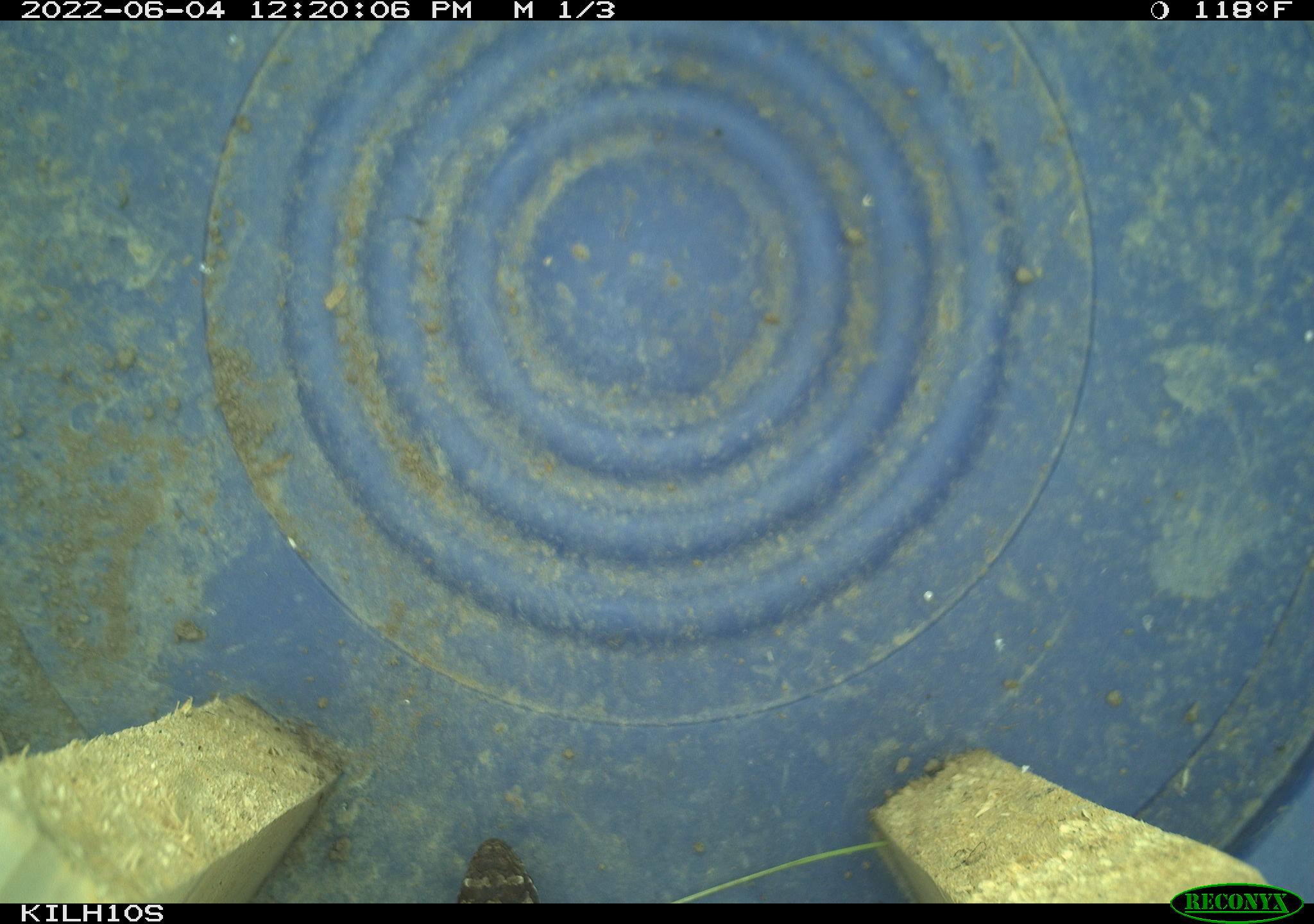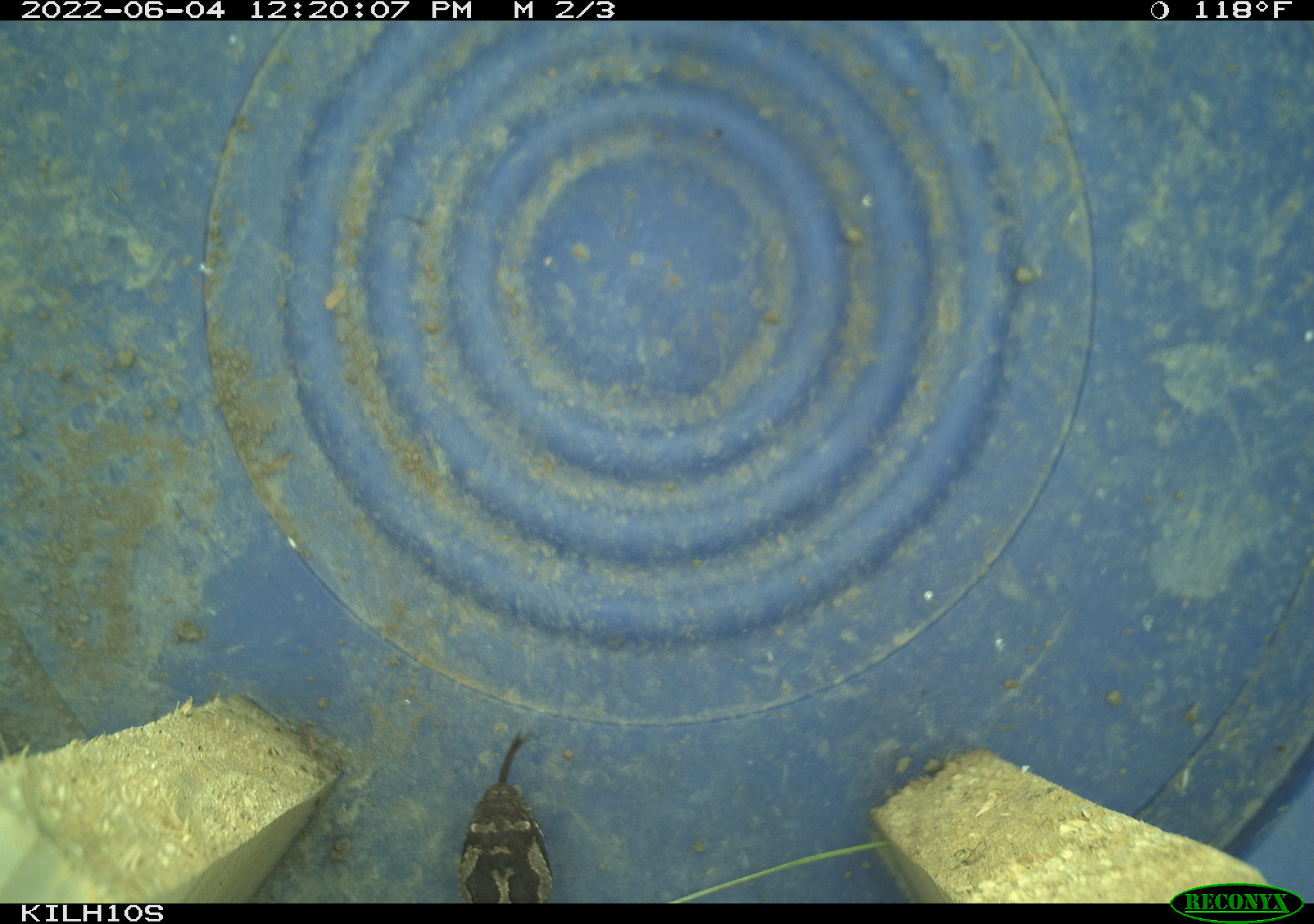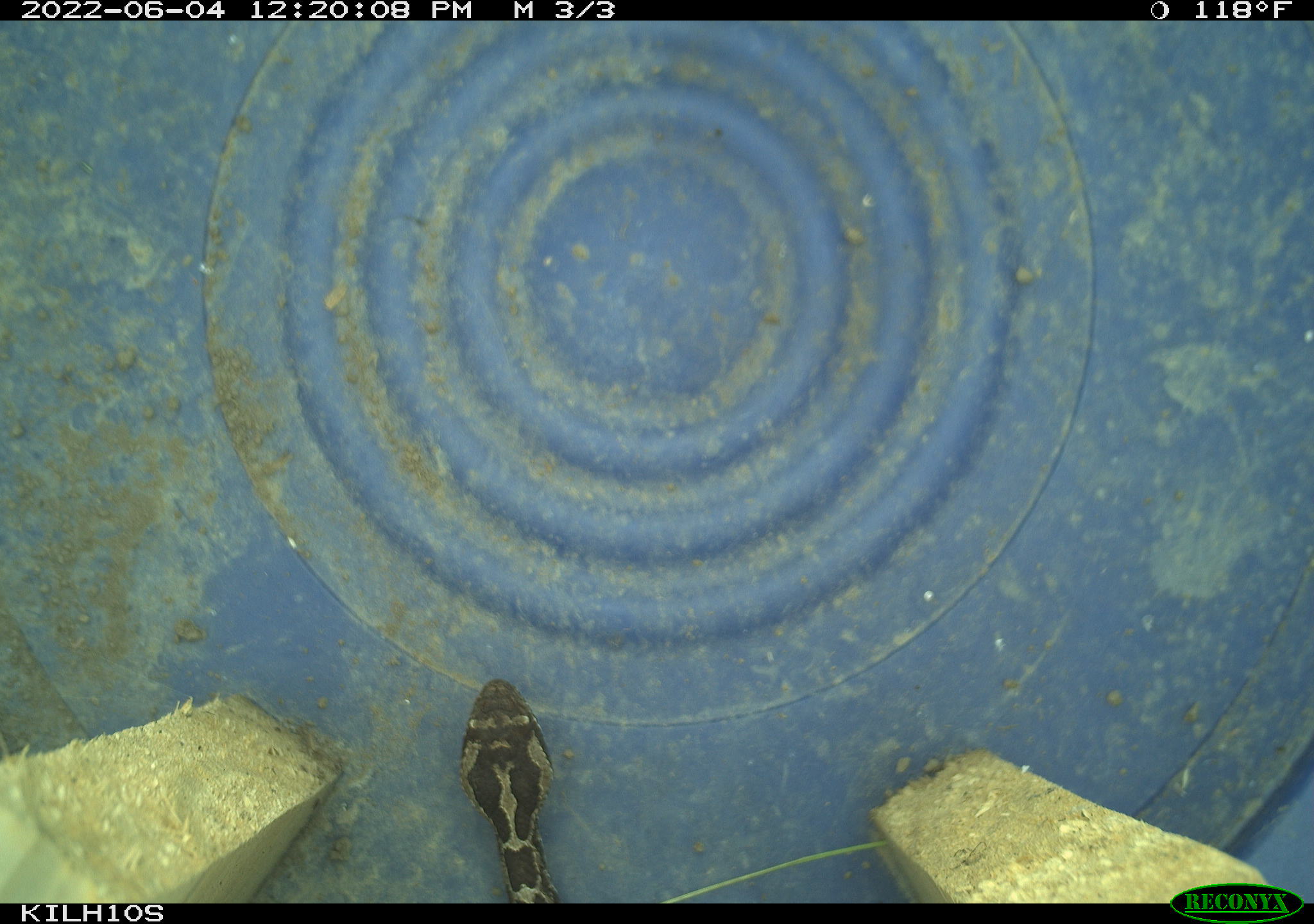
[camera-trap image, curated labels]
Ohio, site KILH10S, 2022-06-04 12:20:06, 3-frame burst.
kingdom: Animalia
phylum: Chordata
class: Reptilia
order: Squamata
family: Viperidae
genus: Sistrurus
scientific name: Sistrurus catenatus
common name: eastern massasauga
Eastern massasauga (Sistrurus catenatus).